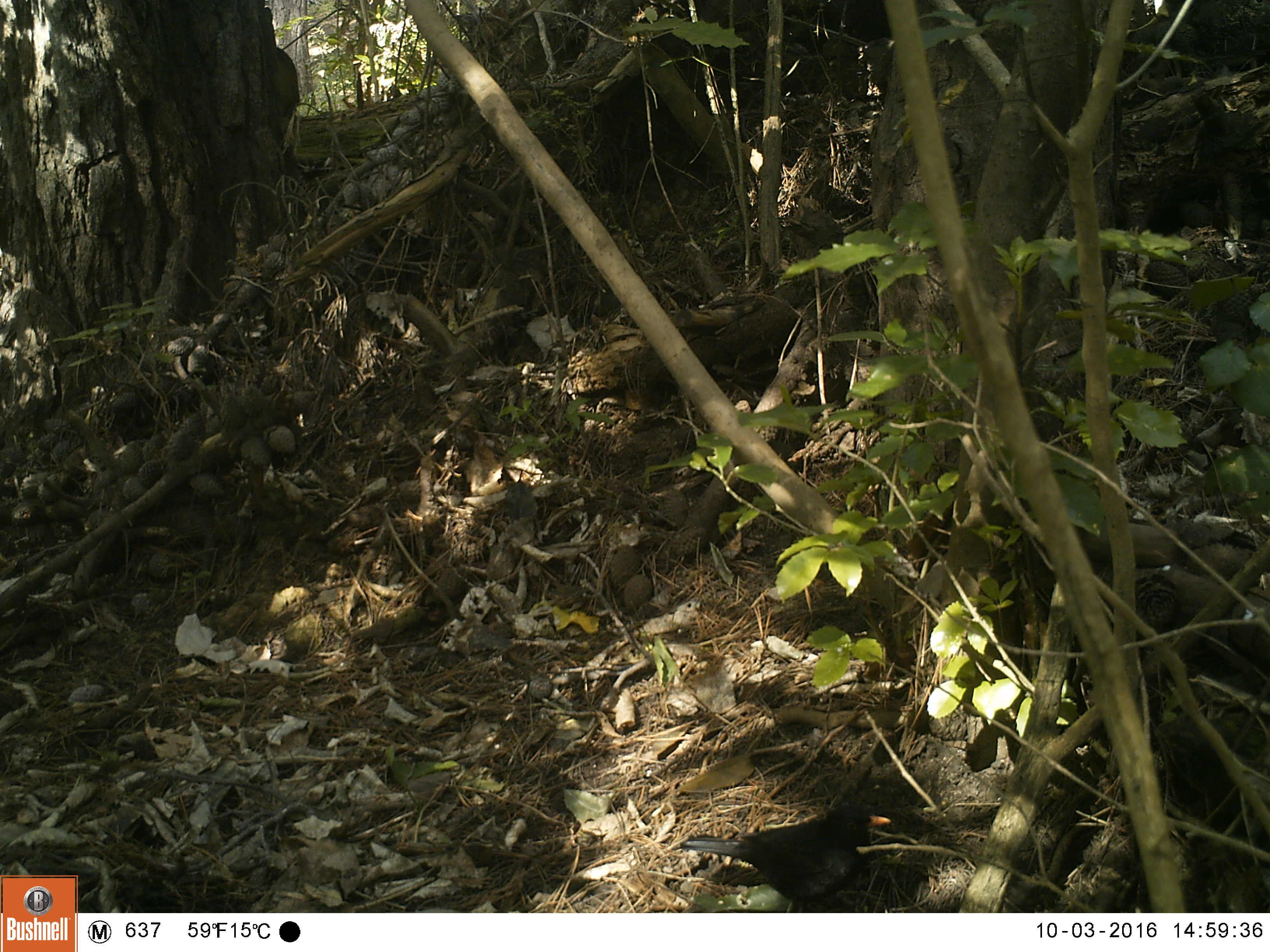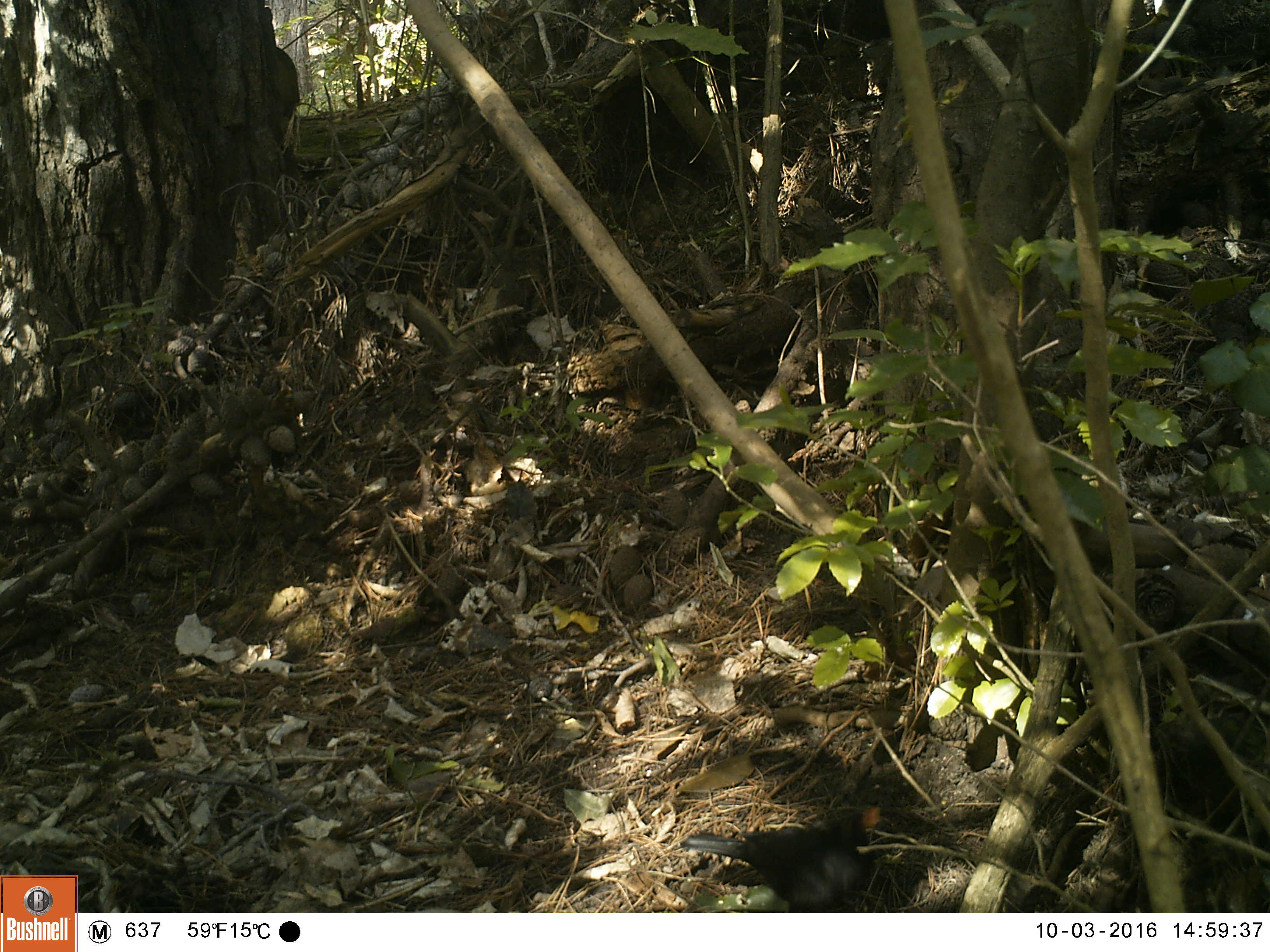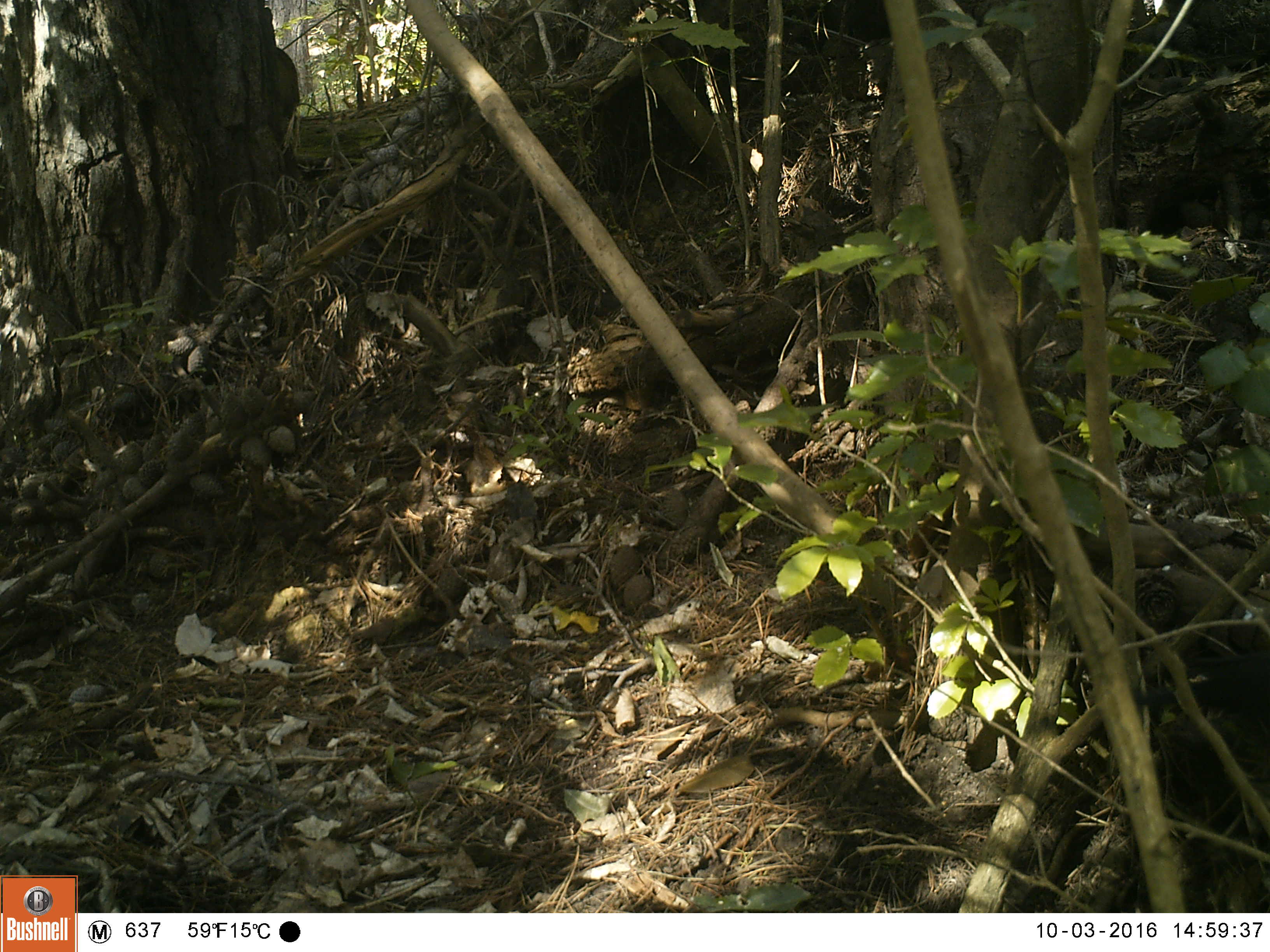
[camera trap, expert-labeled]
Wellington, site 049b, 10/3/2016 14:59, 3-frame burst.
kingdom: Animalia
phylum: Chordata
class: Aves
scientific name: Aves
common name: bird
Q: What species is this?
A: Bird (Aves).